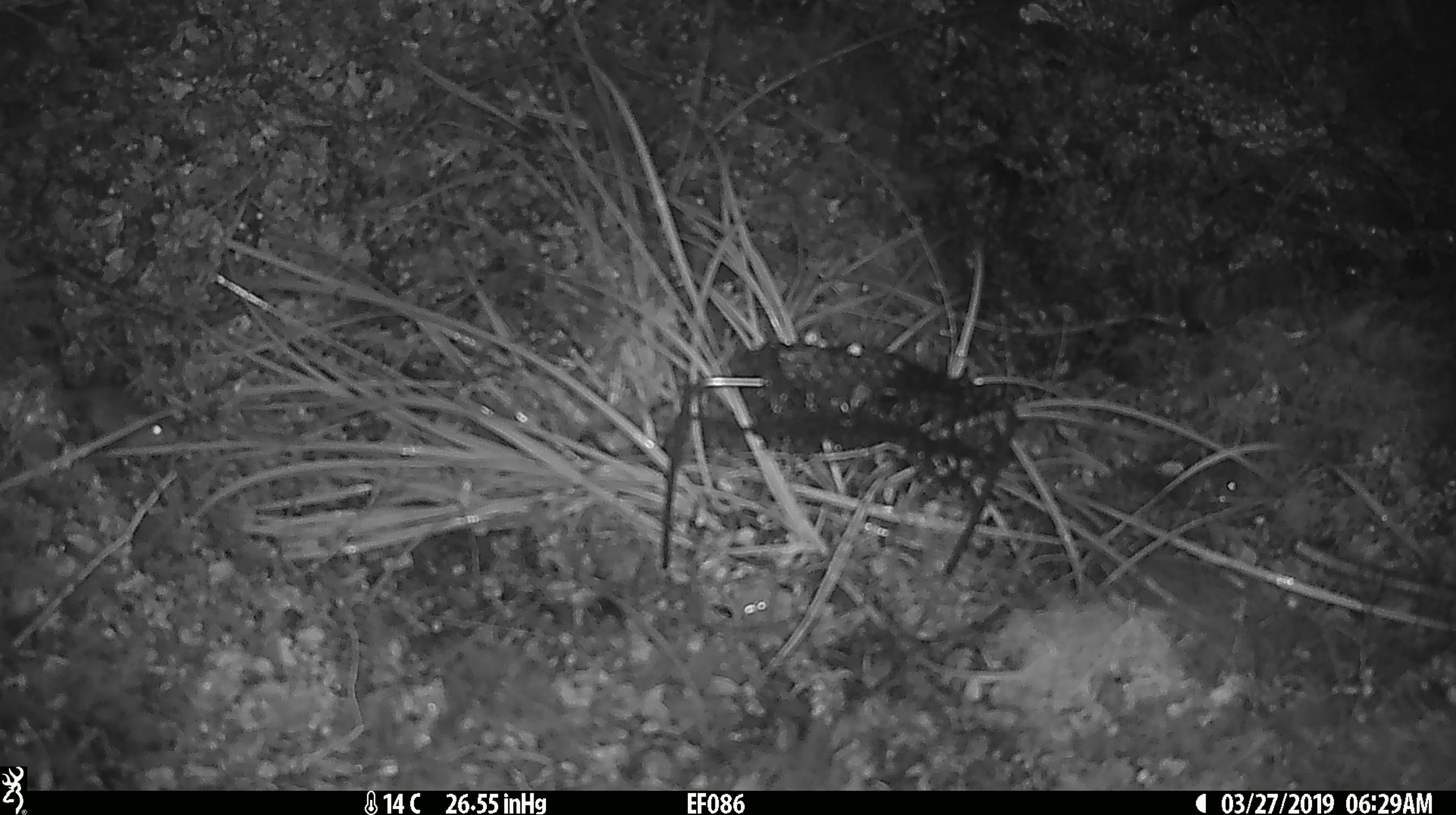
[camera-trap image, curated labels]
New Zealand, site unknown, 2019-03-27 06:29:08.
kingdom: Animalia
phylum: Chordata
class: Mammalia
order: Rodentia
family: Muridae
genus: Mus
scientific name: Mus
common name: mouse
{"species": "mouse (Mus)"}